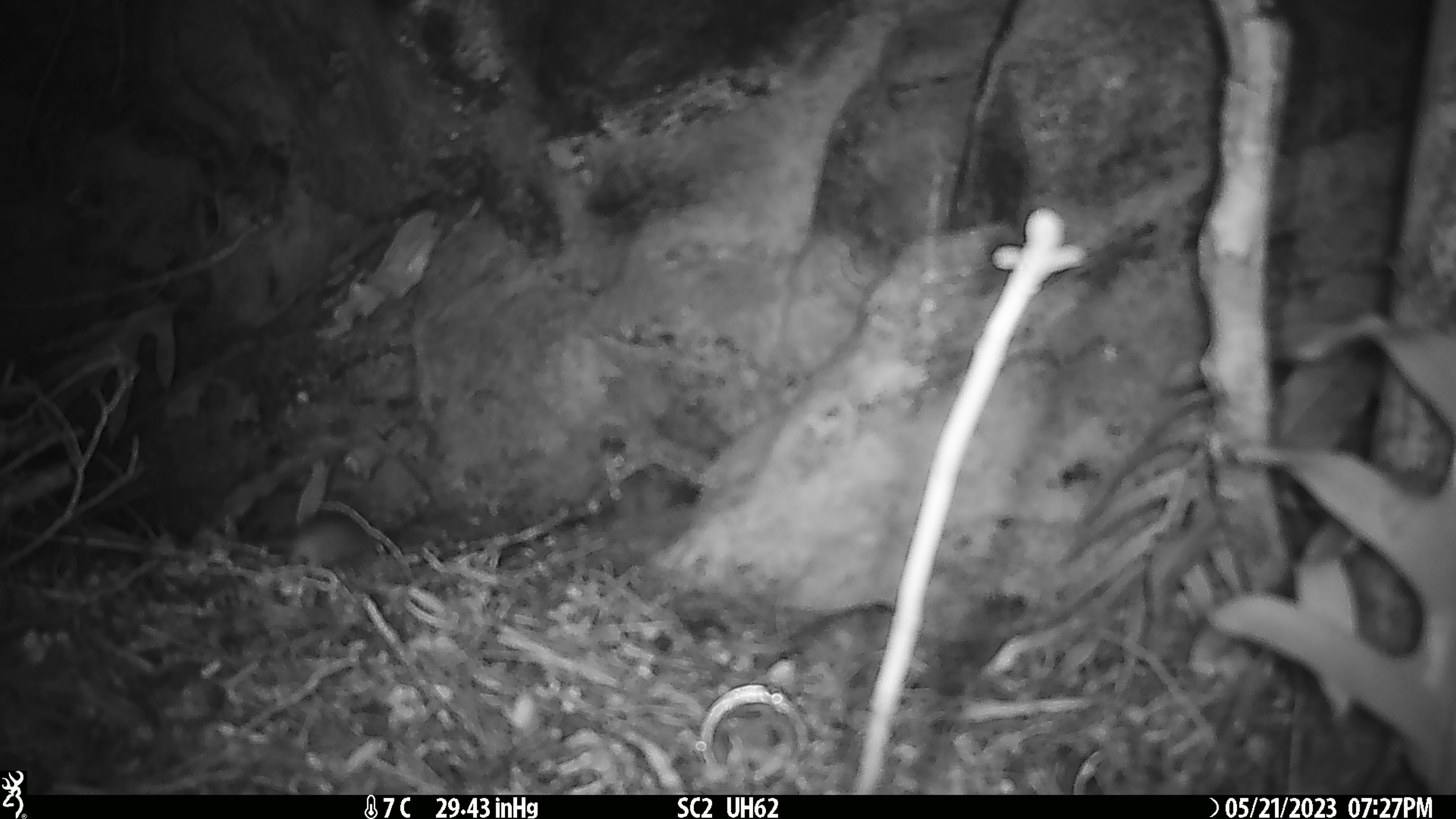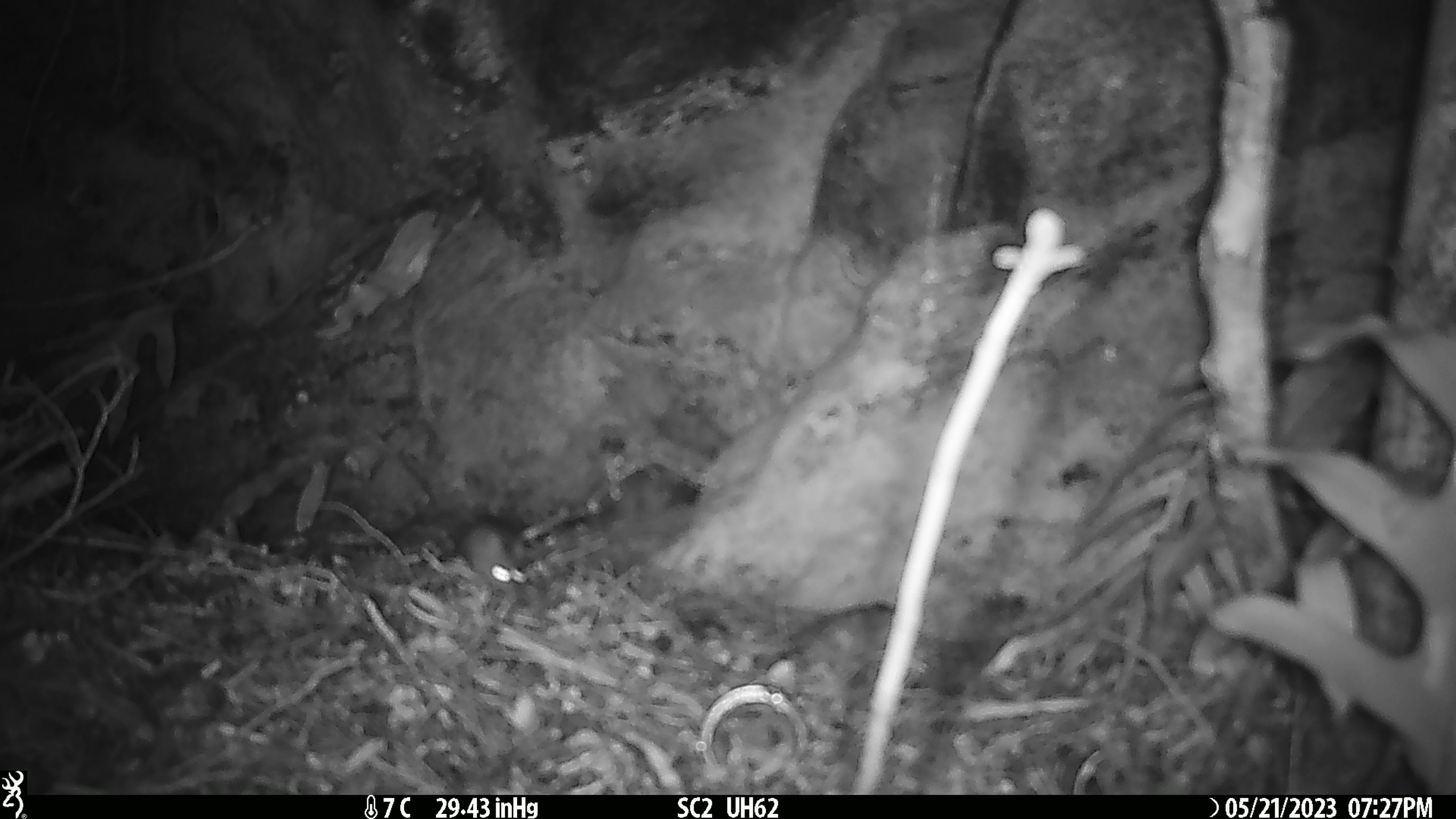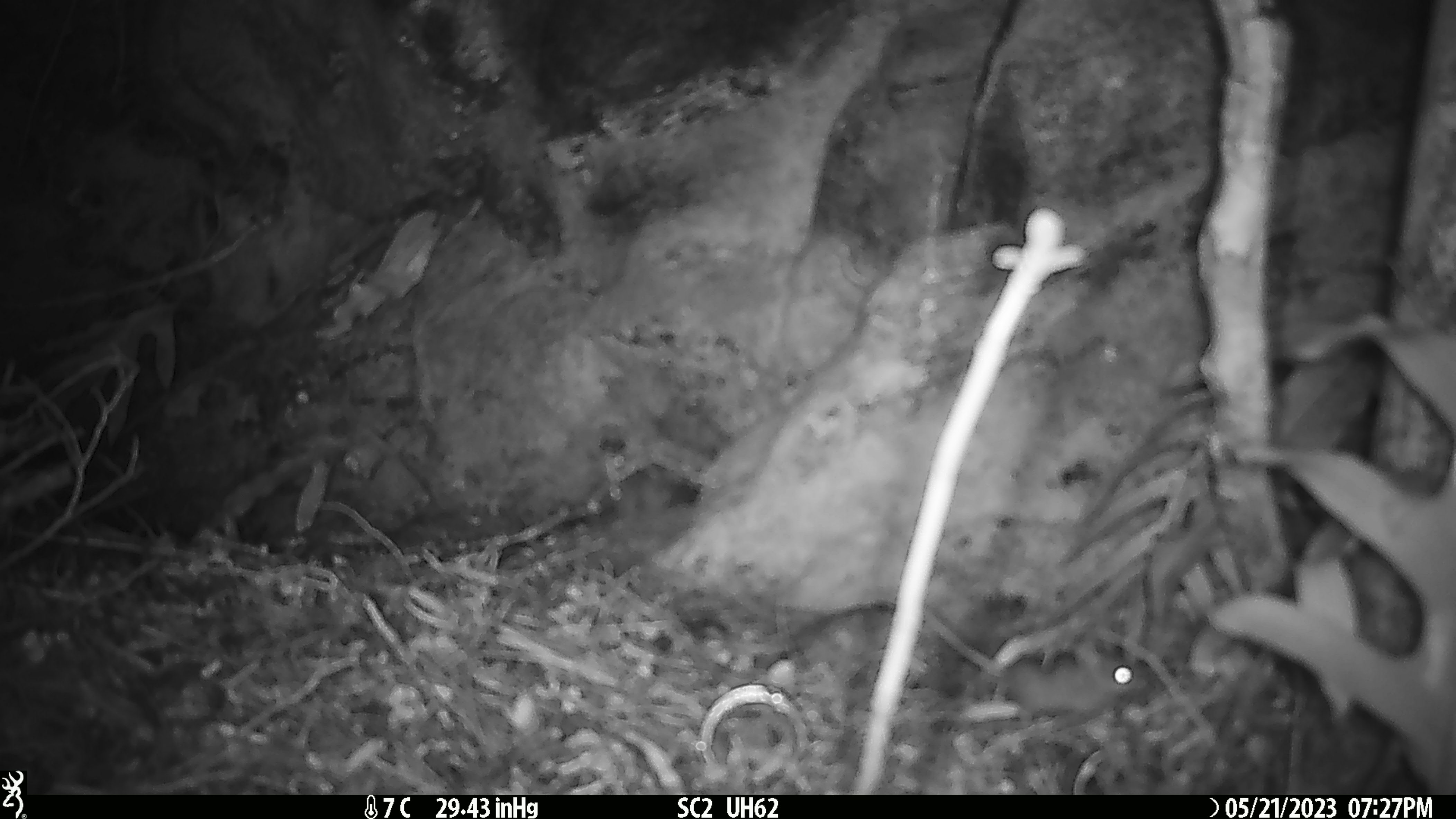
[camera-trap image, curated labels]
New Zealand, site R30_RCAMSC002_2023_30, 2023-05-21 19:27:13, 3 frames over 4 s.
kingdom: Animalia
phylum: Chordata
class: Mammalia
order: Rodentia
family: Muridae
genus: Mus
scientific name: Mus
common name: mouse